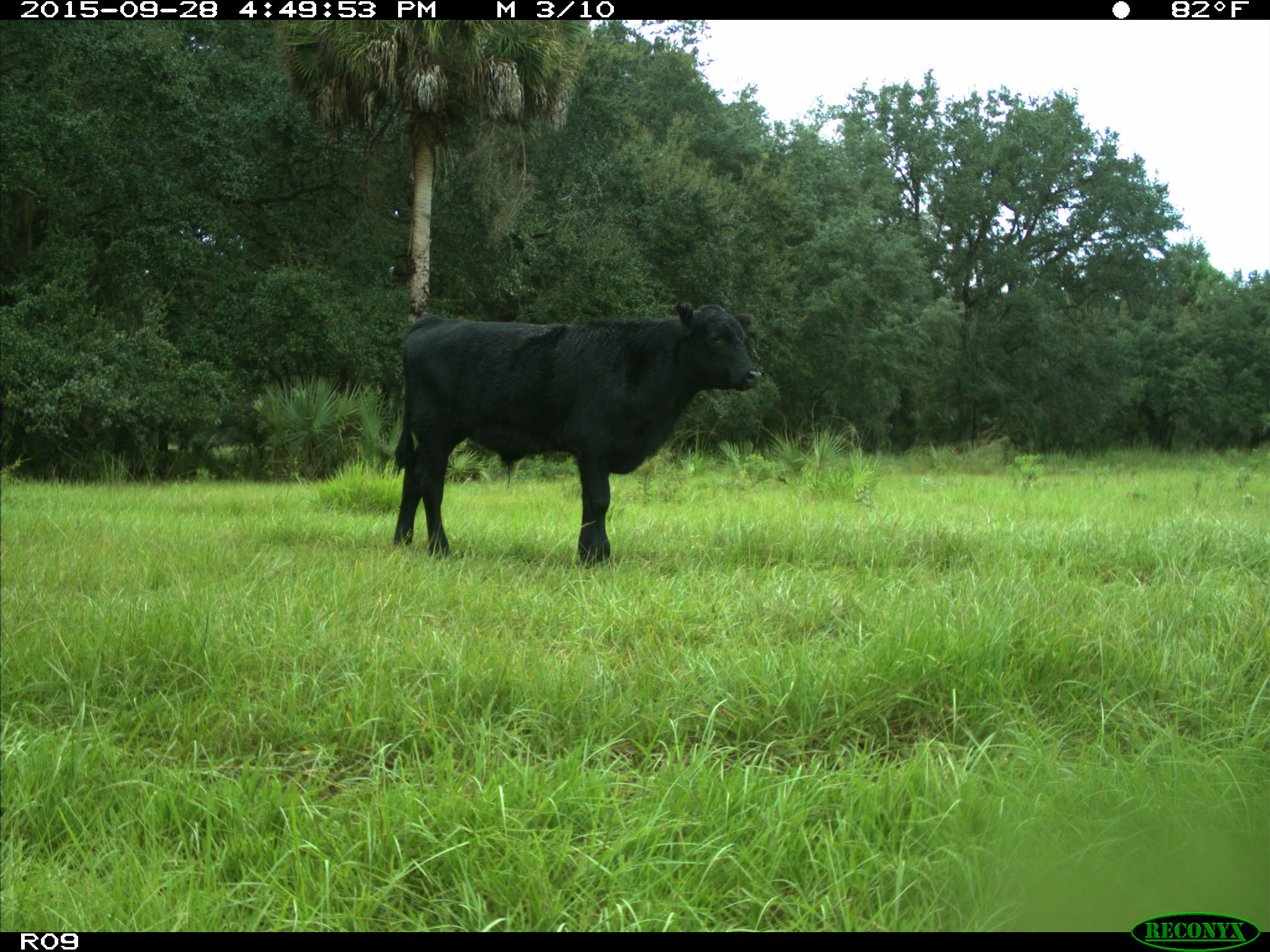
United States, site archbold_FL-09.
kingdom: Animalia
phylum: Chordata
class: Mammalia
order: Artiodactyla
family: Bovidae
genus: Bos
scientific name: Bos taurus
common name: domestic cow